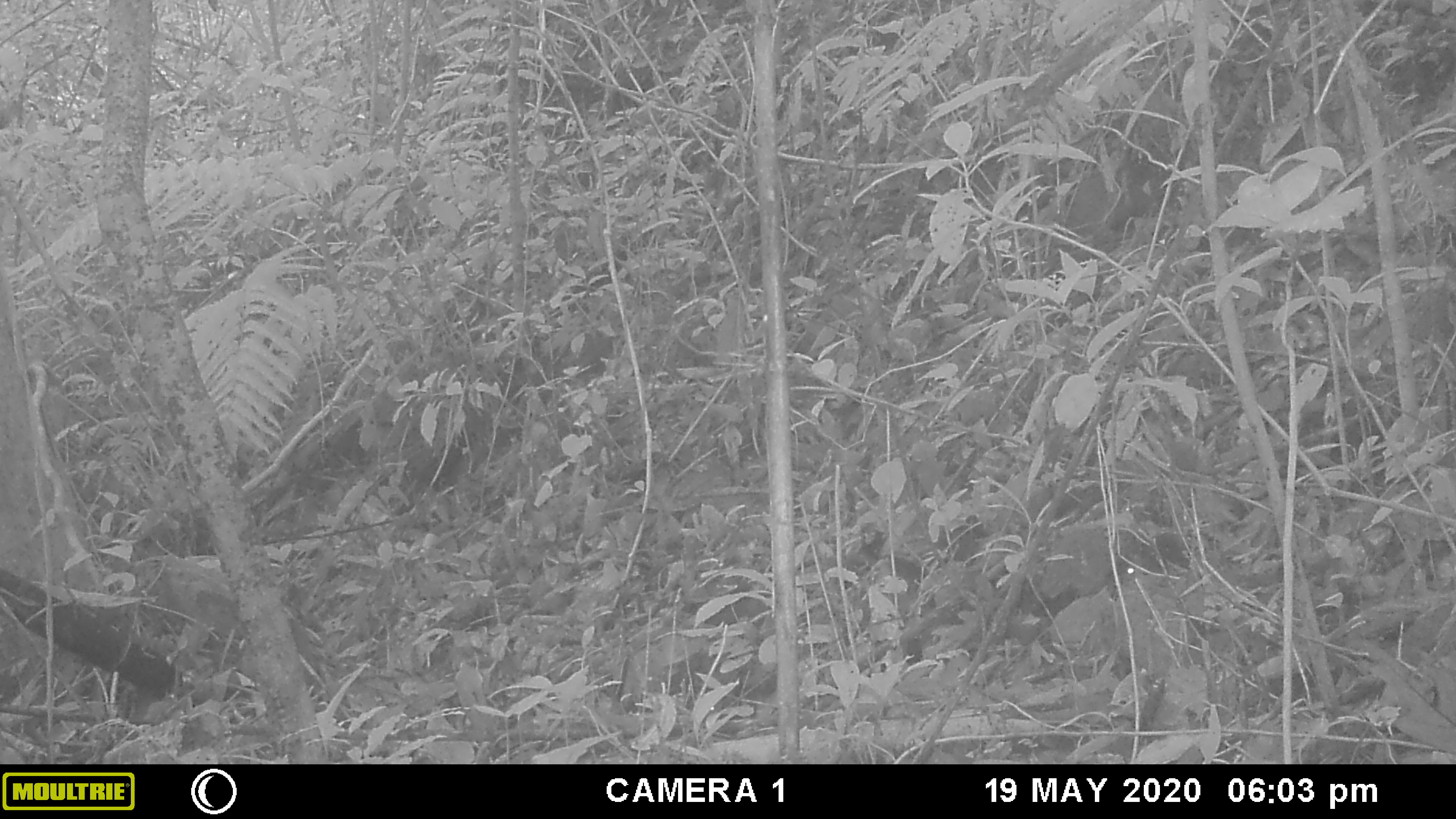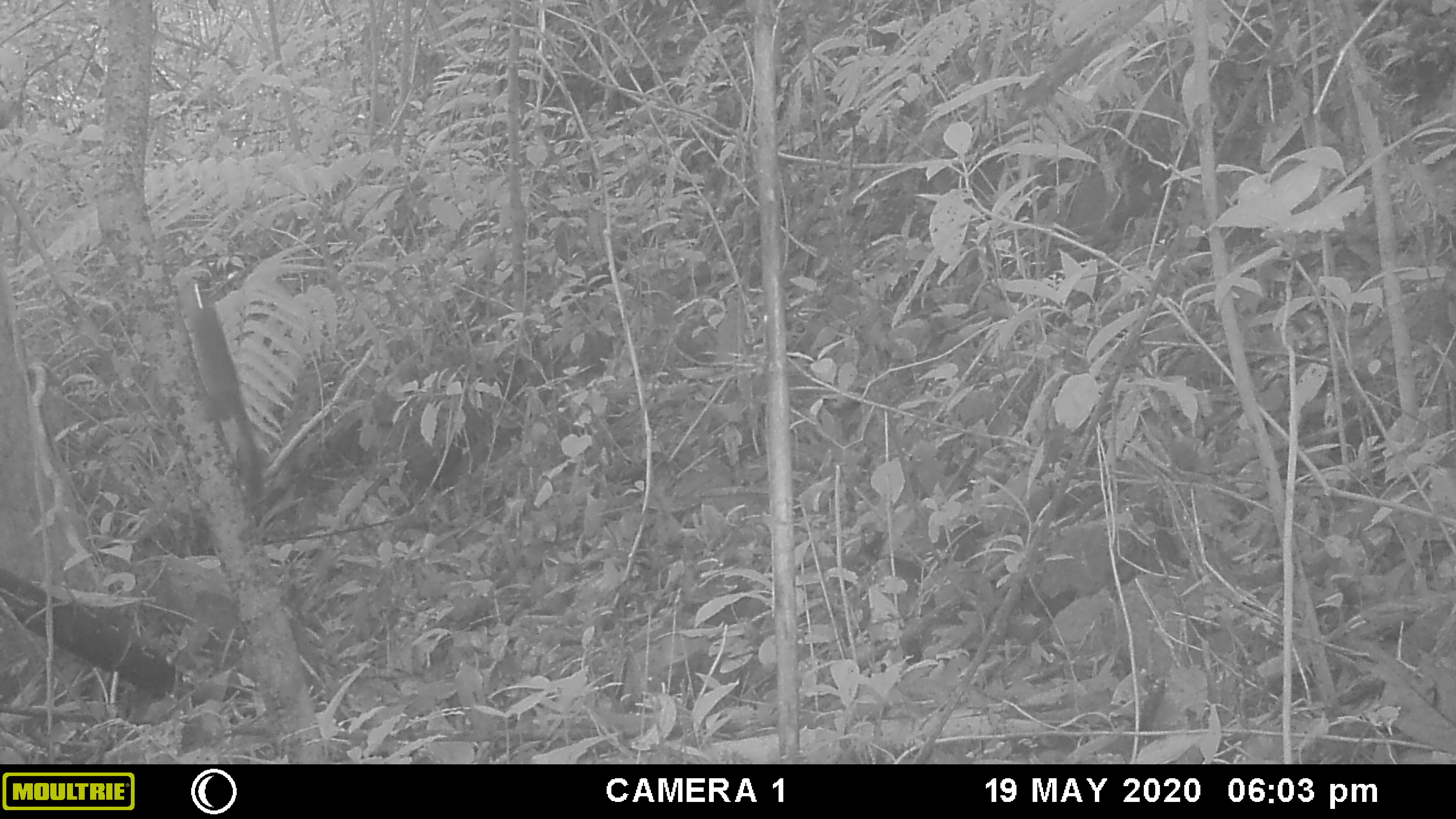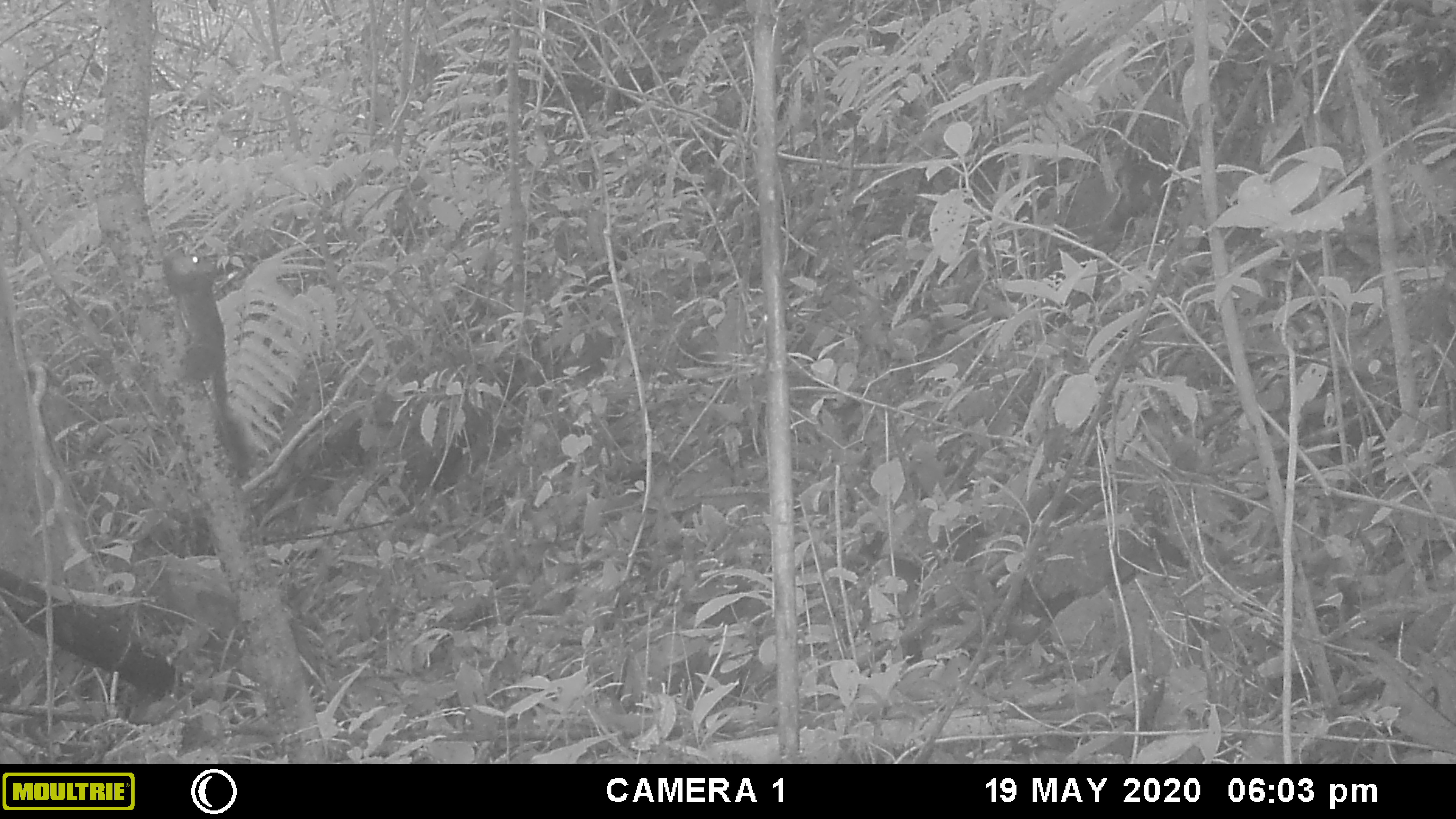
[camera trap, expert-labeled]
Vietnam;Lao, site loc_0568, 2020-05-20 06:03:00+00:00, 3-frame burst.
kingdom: Animalia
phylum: Chordata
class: Mammalia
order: Rodentia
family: Sciuridae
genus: Dremomys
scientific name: Dremomys rufigenis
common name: red-cheeked squirrel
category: red cheeked squirrel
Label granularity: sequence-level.